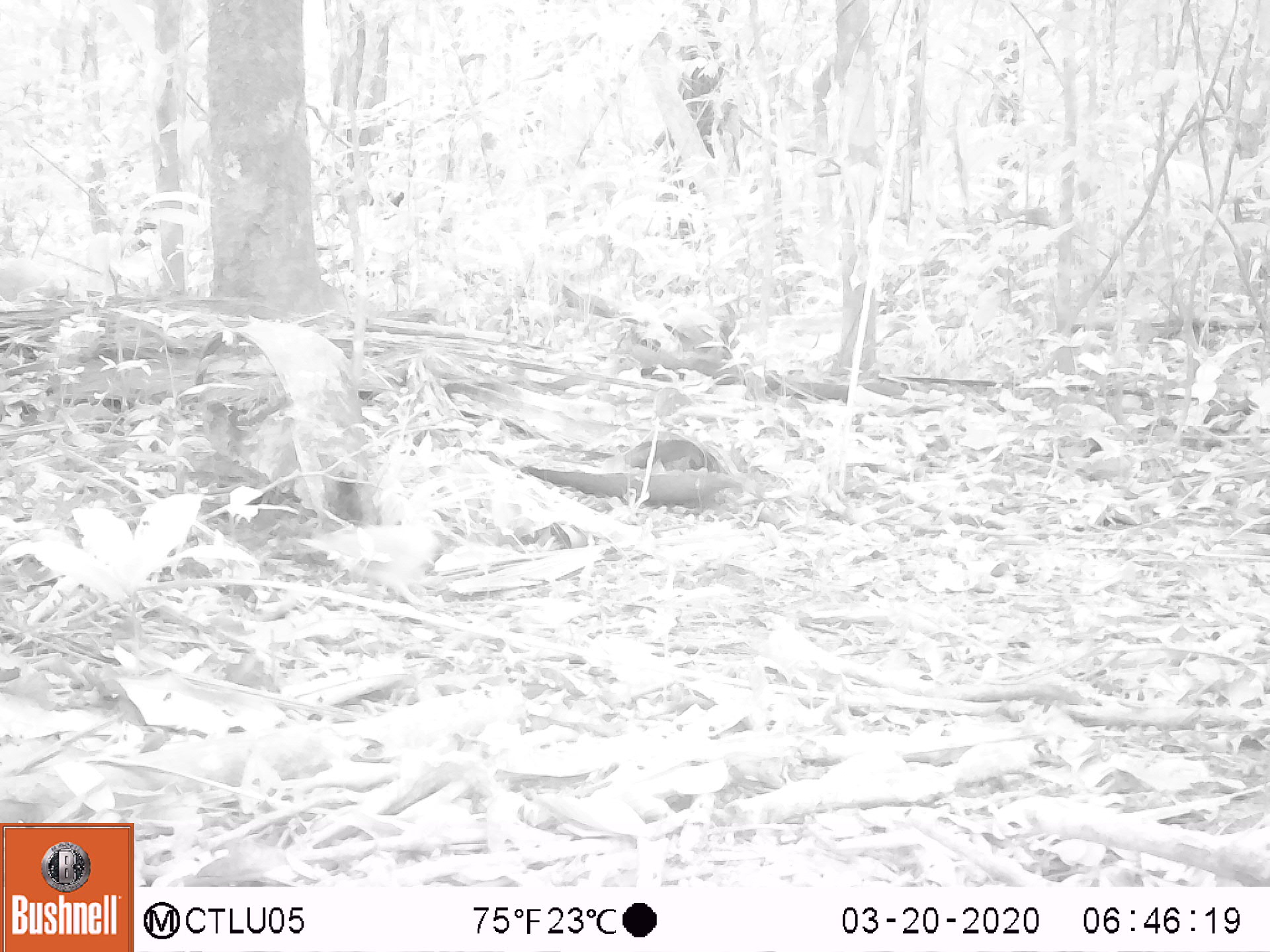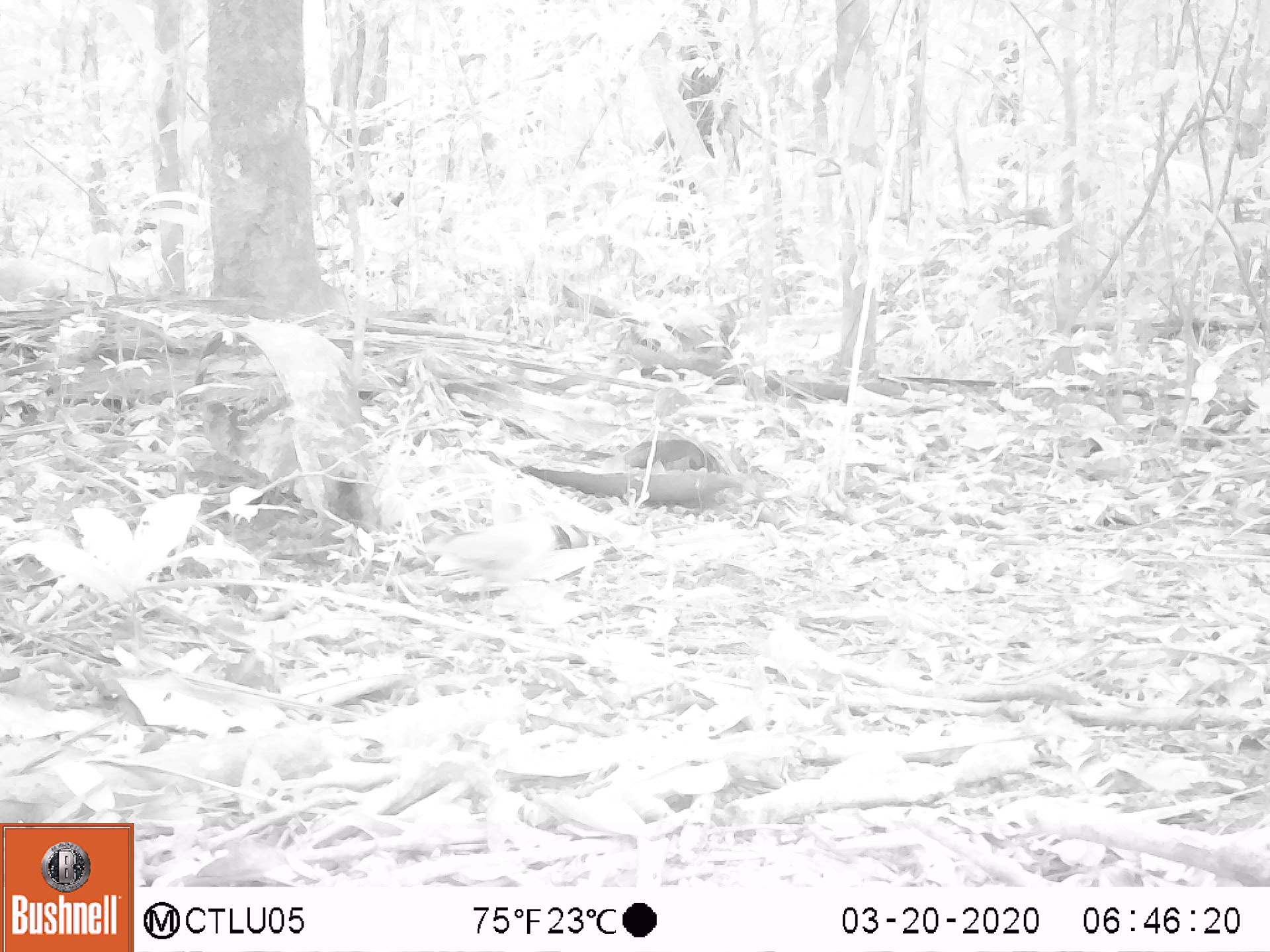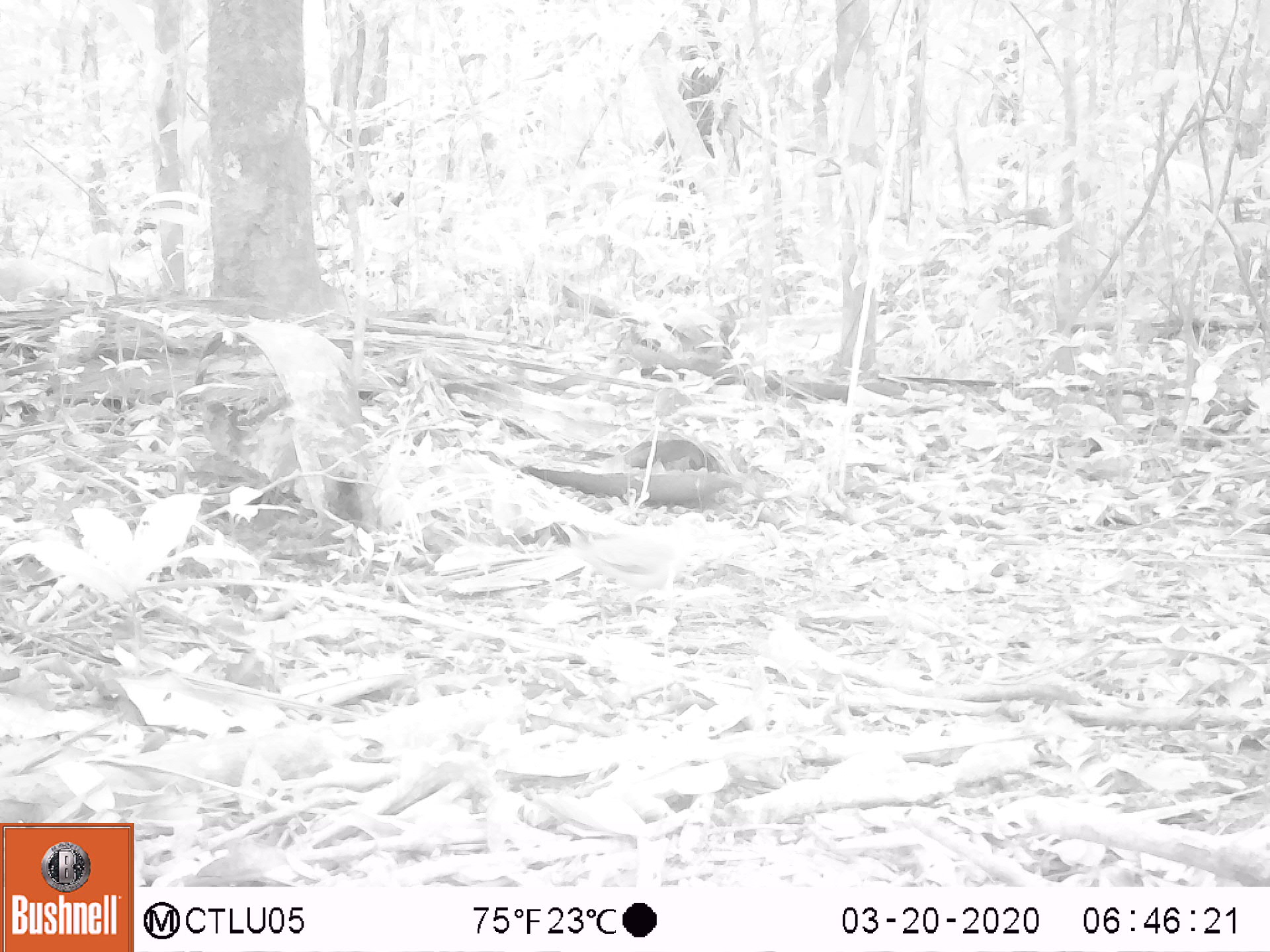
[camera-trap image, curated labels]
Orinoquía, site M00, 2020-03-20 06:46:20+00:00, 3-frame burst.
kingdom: Animalia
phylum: Chordata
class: Aves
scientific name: Aves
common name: bird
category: unknown bird